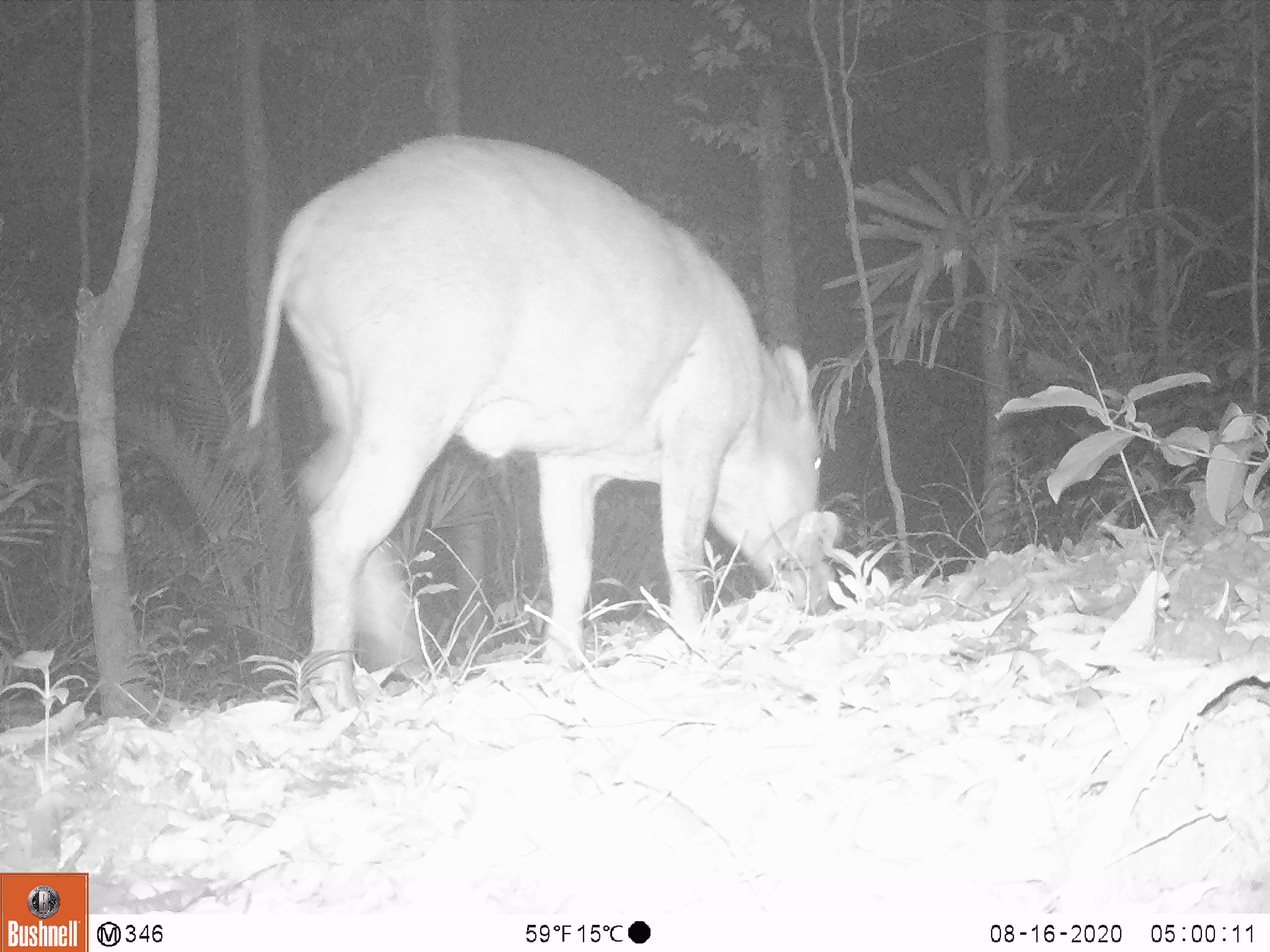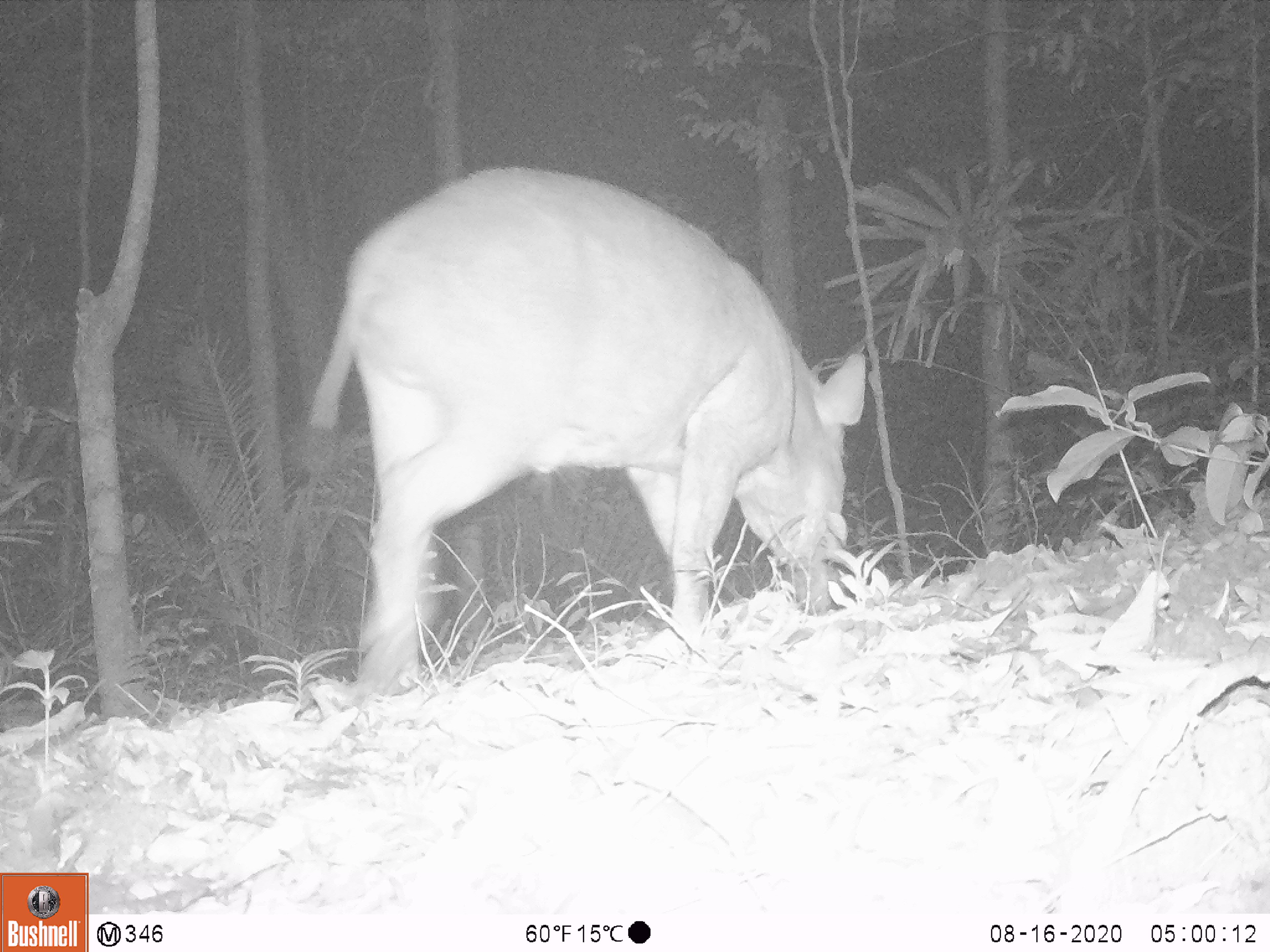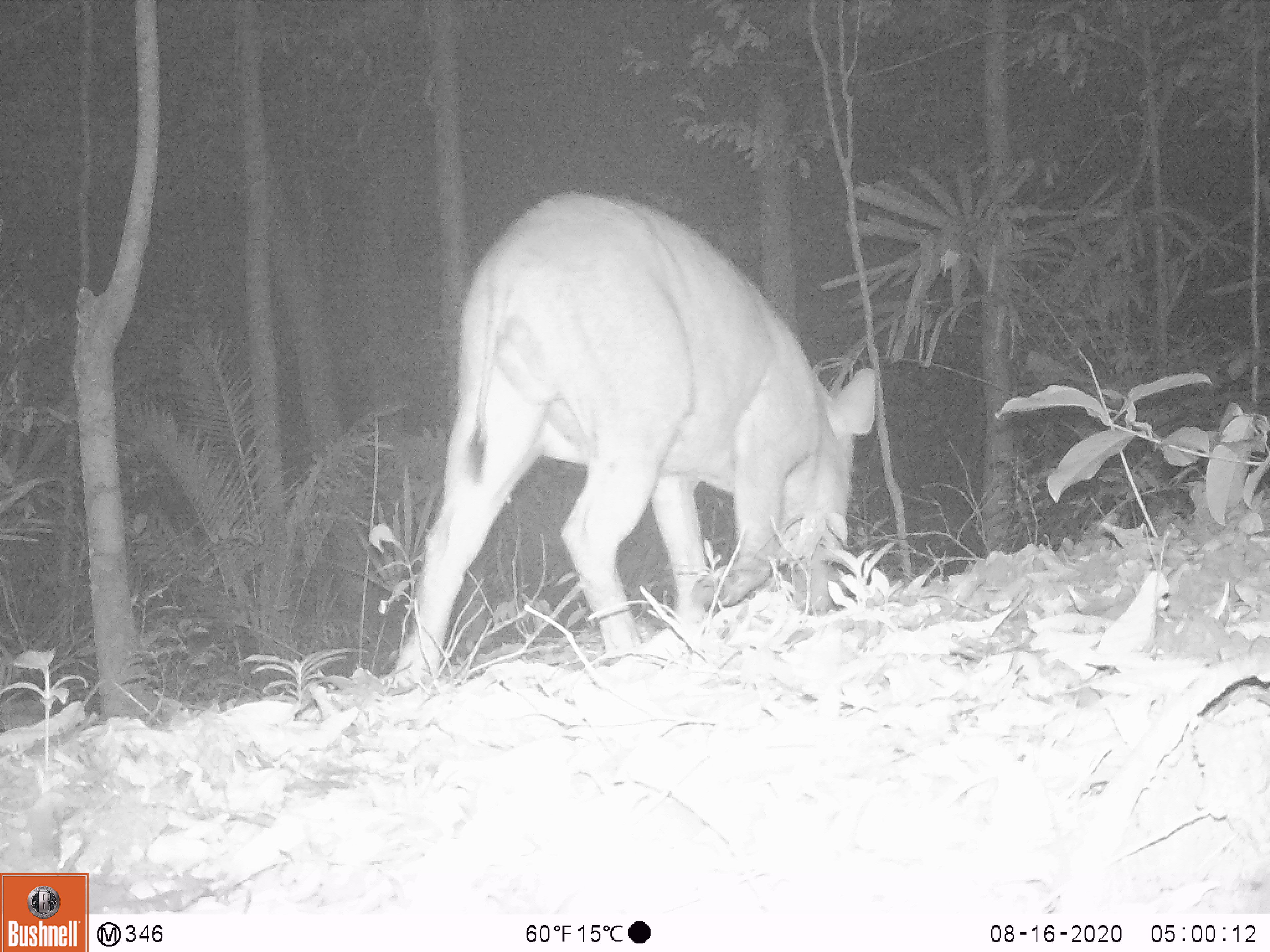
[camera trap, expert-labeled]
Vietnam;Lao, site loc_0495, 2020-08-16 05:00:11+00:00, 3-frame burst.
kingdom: Animalia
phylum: Chordata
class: Mammalia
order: Artiodactyla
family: Suidae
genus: Sus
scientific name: Sus scrofa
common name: eurasian wild pig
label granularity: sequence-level